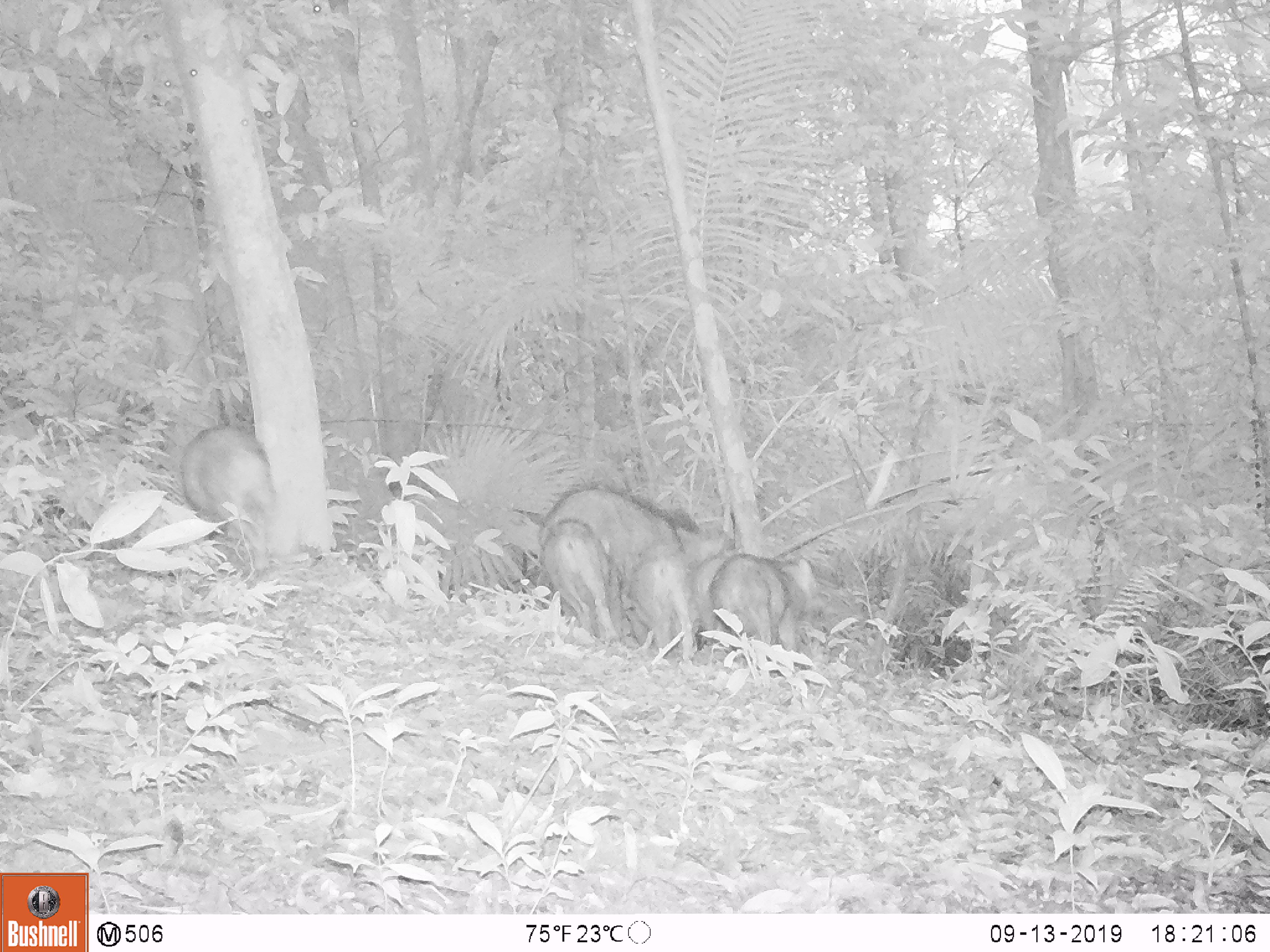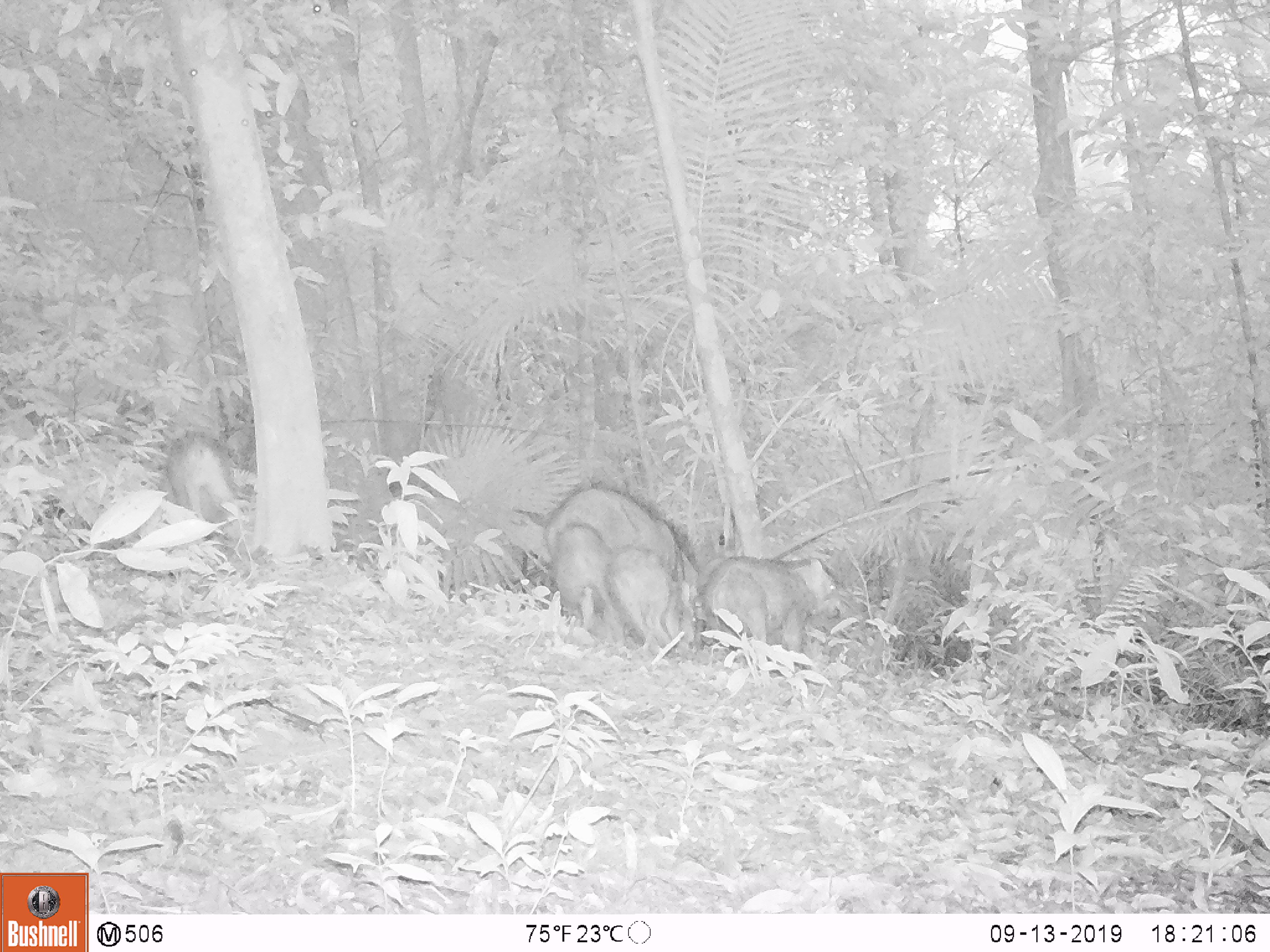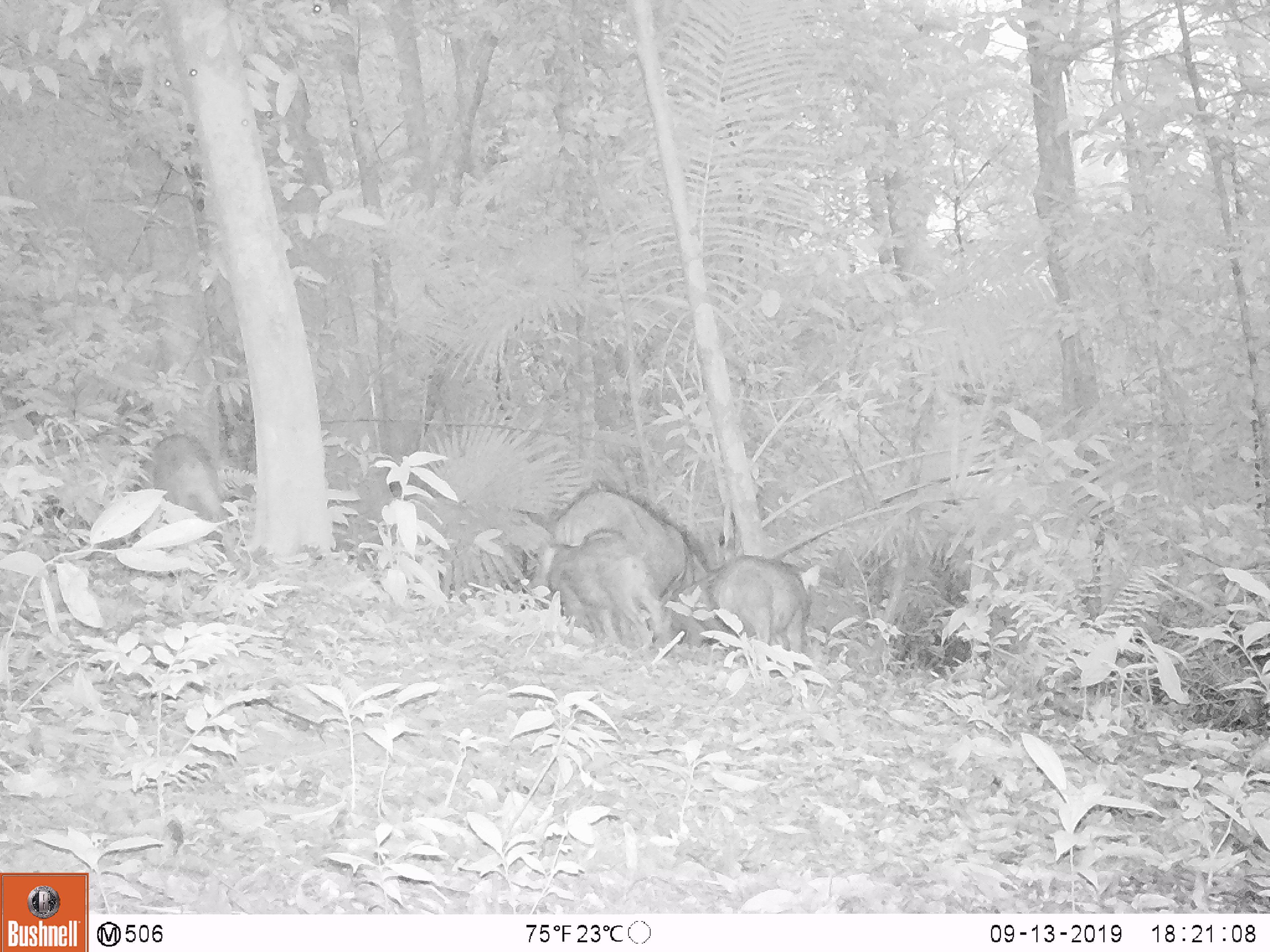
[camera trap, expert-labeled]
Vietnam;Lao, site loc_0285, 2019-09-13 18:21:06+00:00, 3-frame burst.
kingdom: Animalia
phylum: Chordata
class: Mammalia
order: Artiodactyla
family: Suidae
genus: Sus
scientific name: Sus scrofa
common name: eurasian wild pig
Eurasian wild pig (Sus scrofa). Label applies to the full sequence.